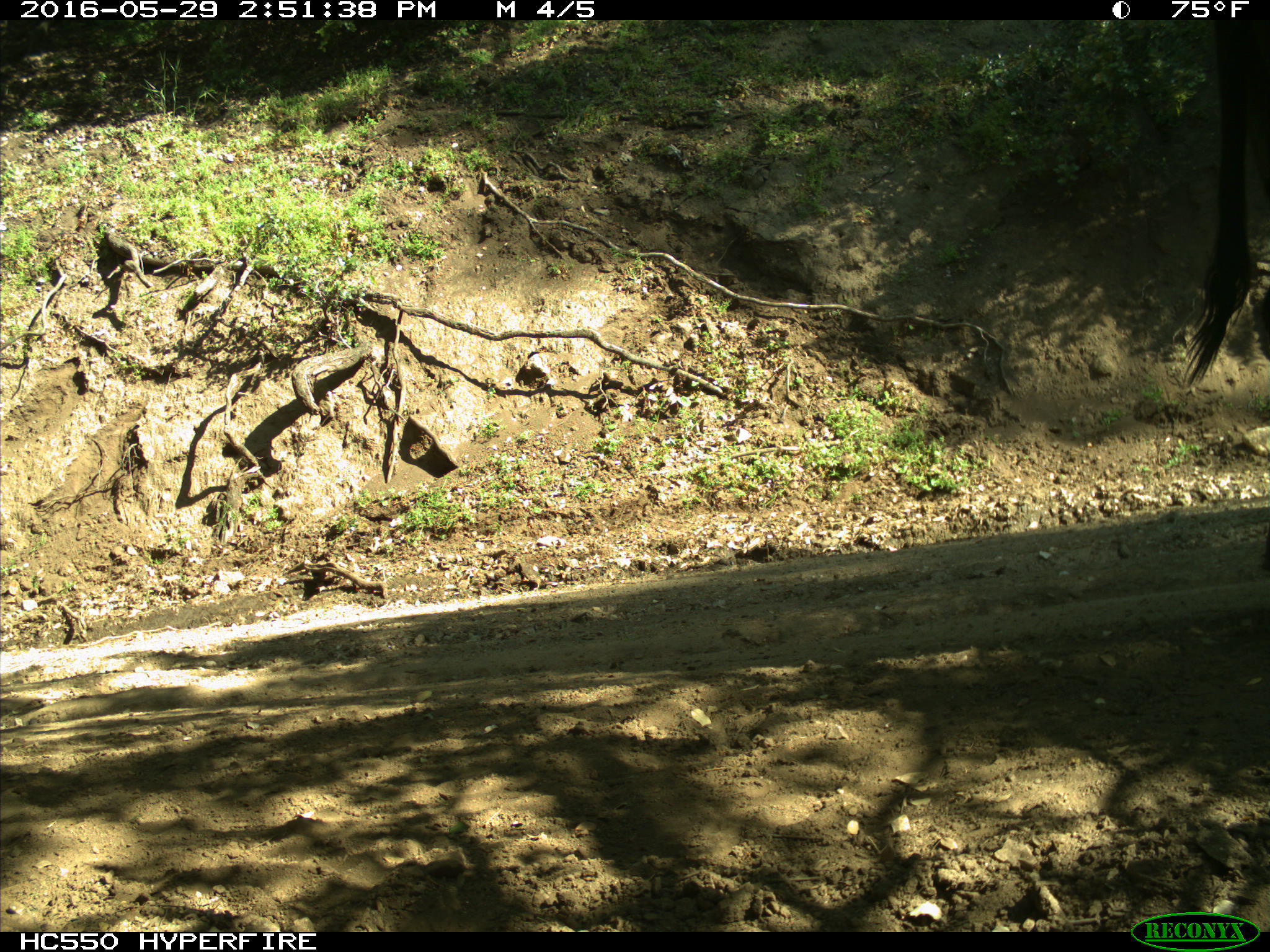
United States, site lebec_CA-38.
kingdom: Animalia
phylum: Chordata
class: Mammalia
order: Artiodactyla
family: Bovidae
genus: Bos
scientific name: Bos taurus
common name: domestic cow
Bos taurus (domestic cow).